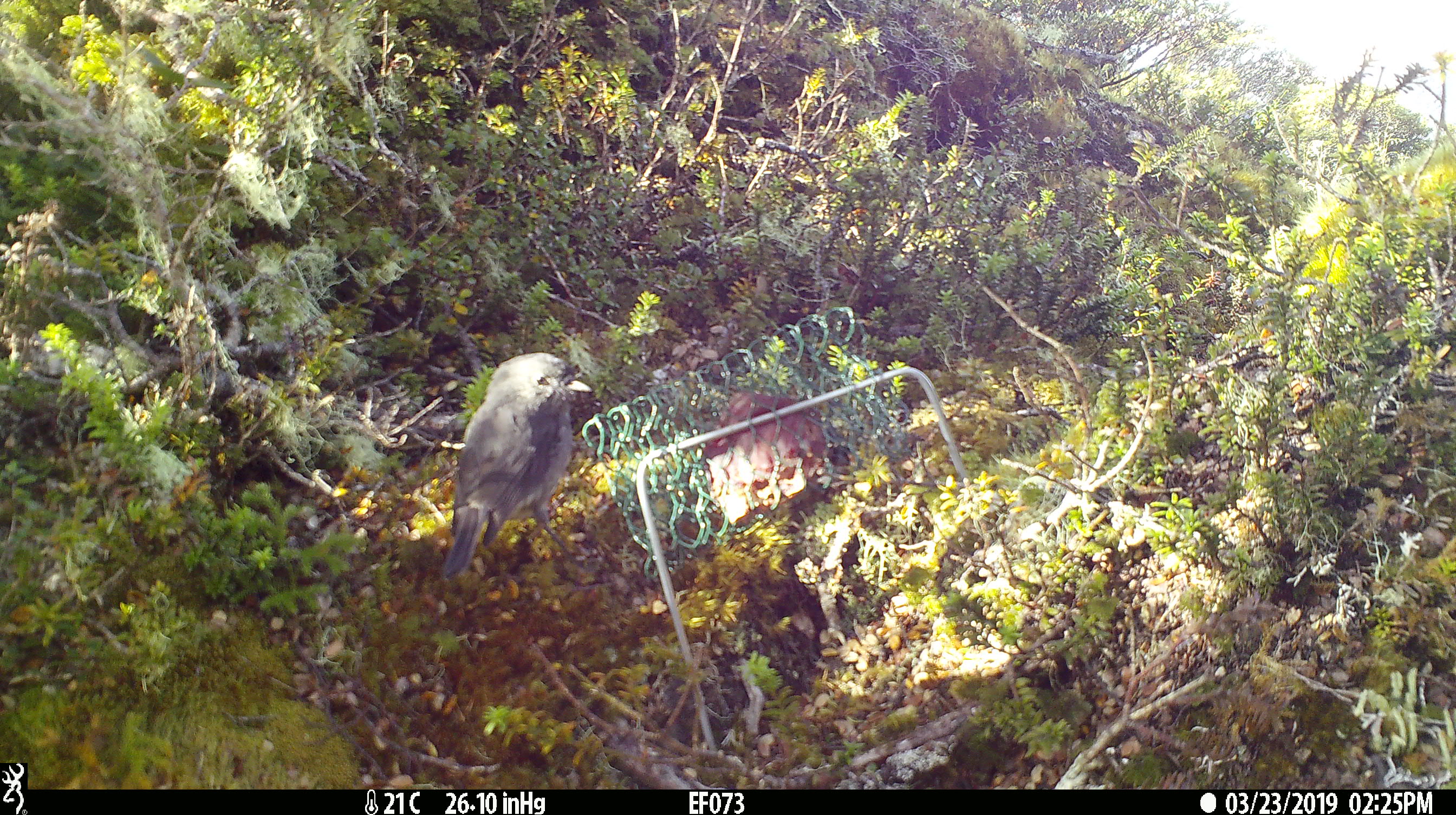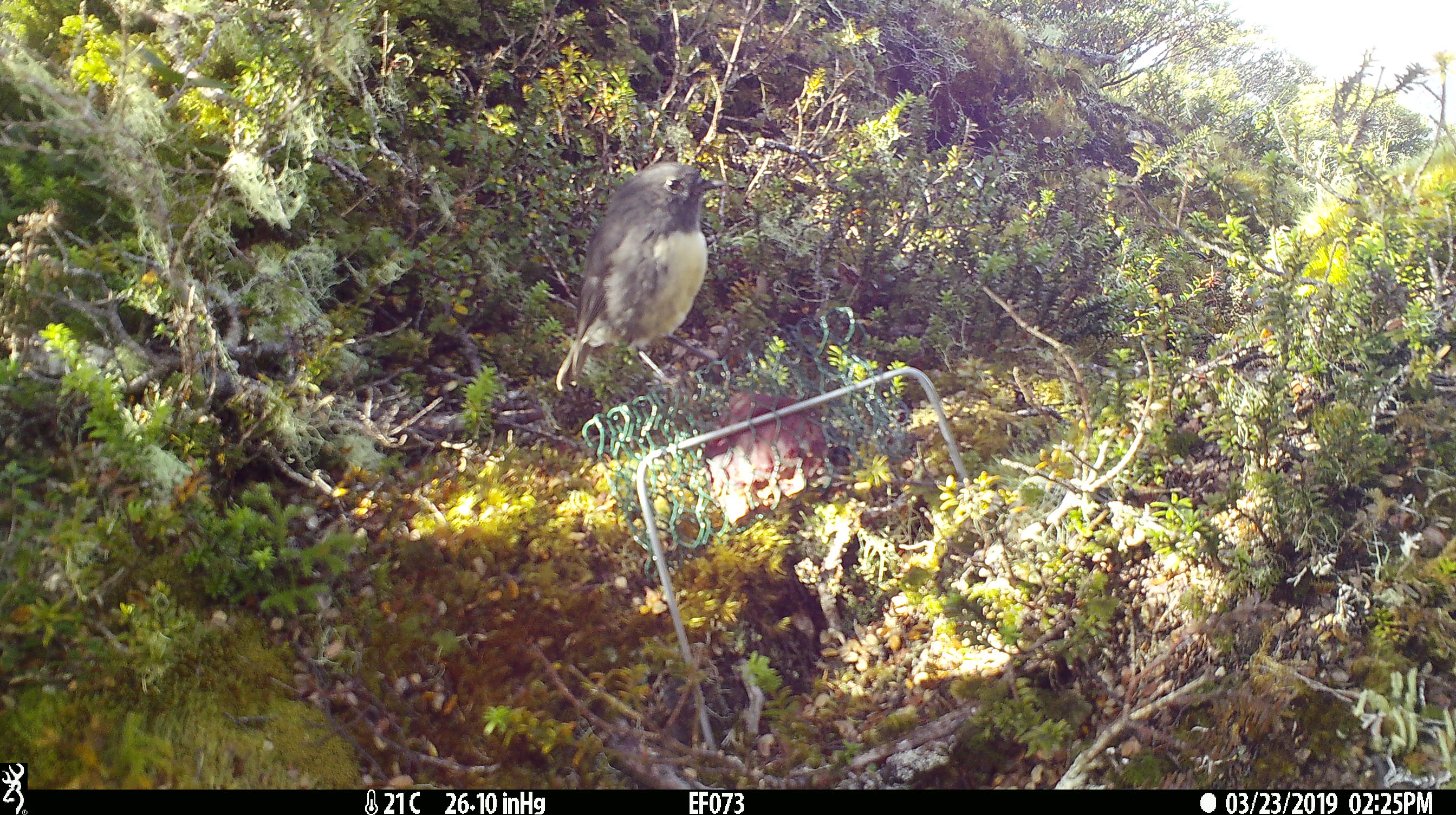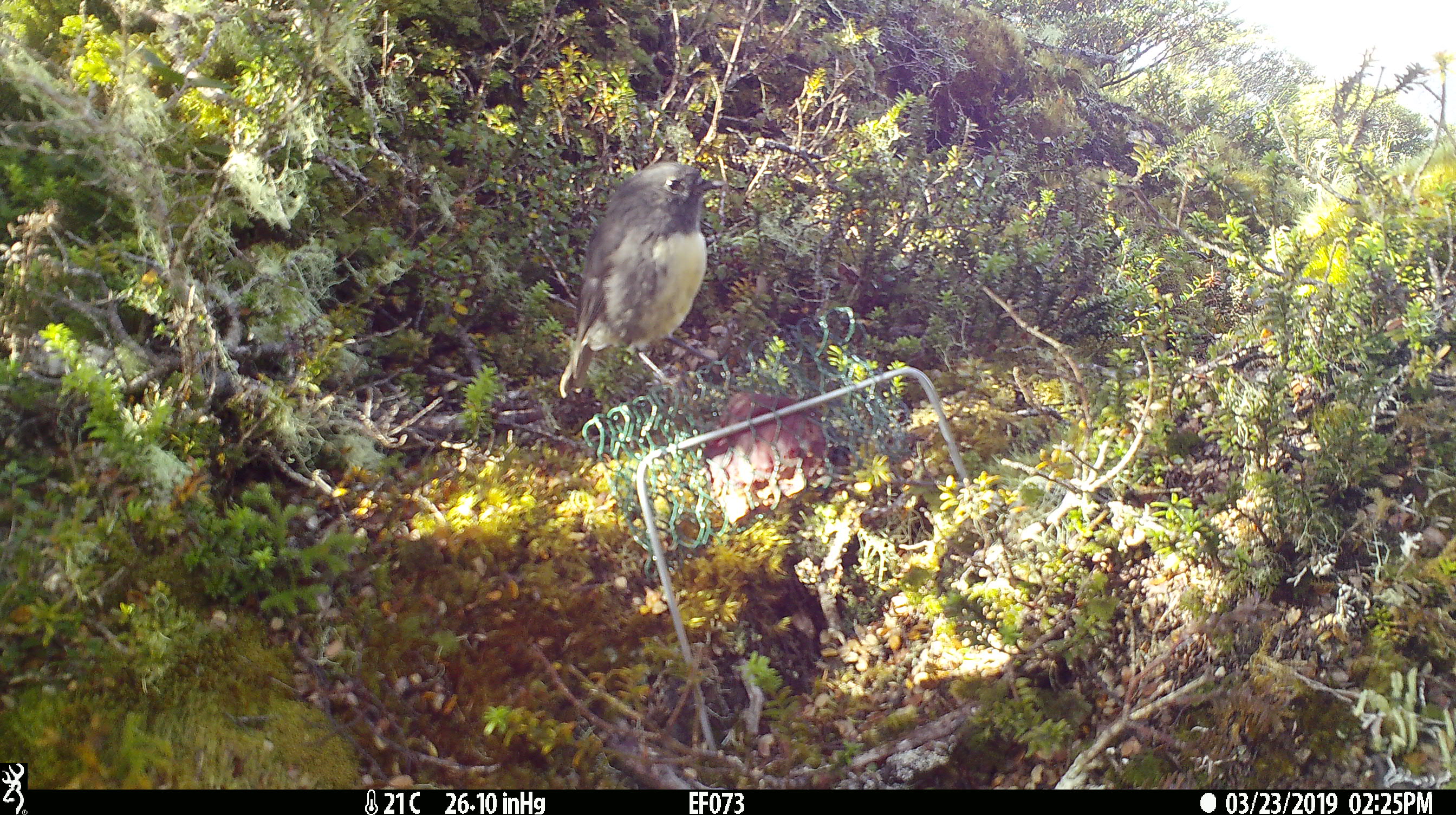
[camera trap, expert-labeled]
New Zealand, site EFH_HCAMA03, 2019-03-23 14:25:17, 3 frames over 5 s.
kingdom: Animalia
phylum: Chordata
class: Aves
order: Passeriformes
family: Petroicidae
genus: Petroica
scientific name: Petroica australis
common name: new zealand robin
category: robin